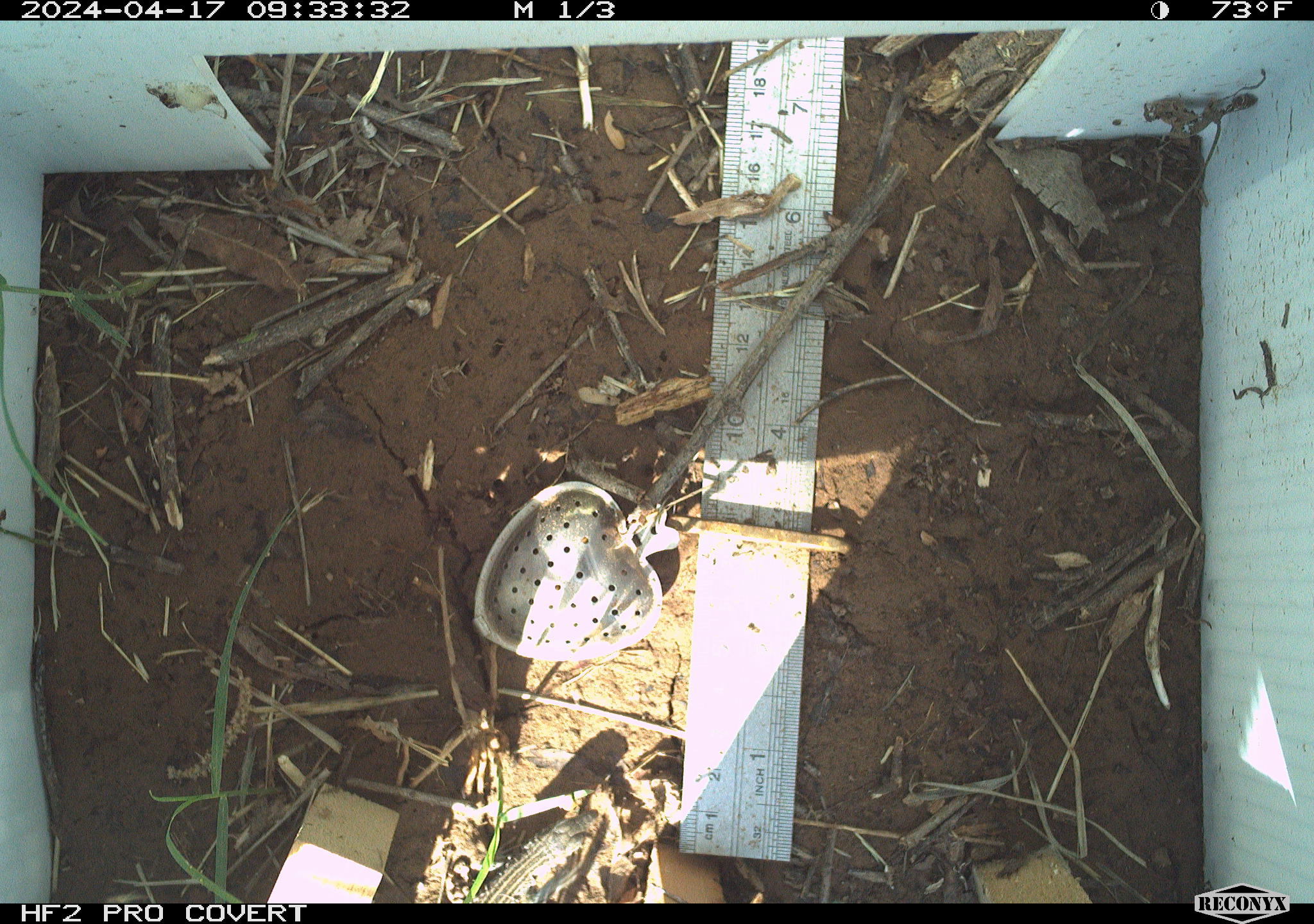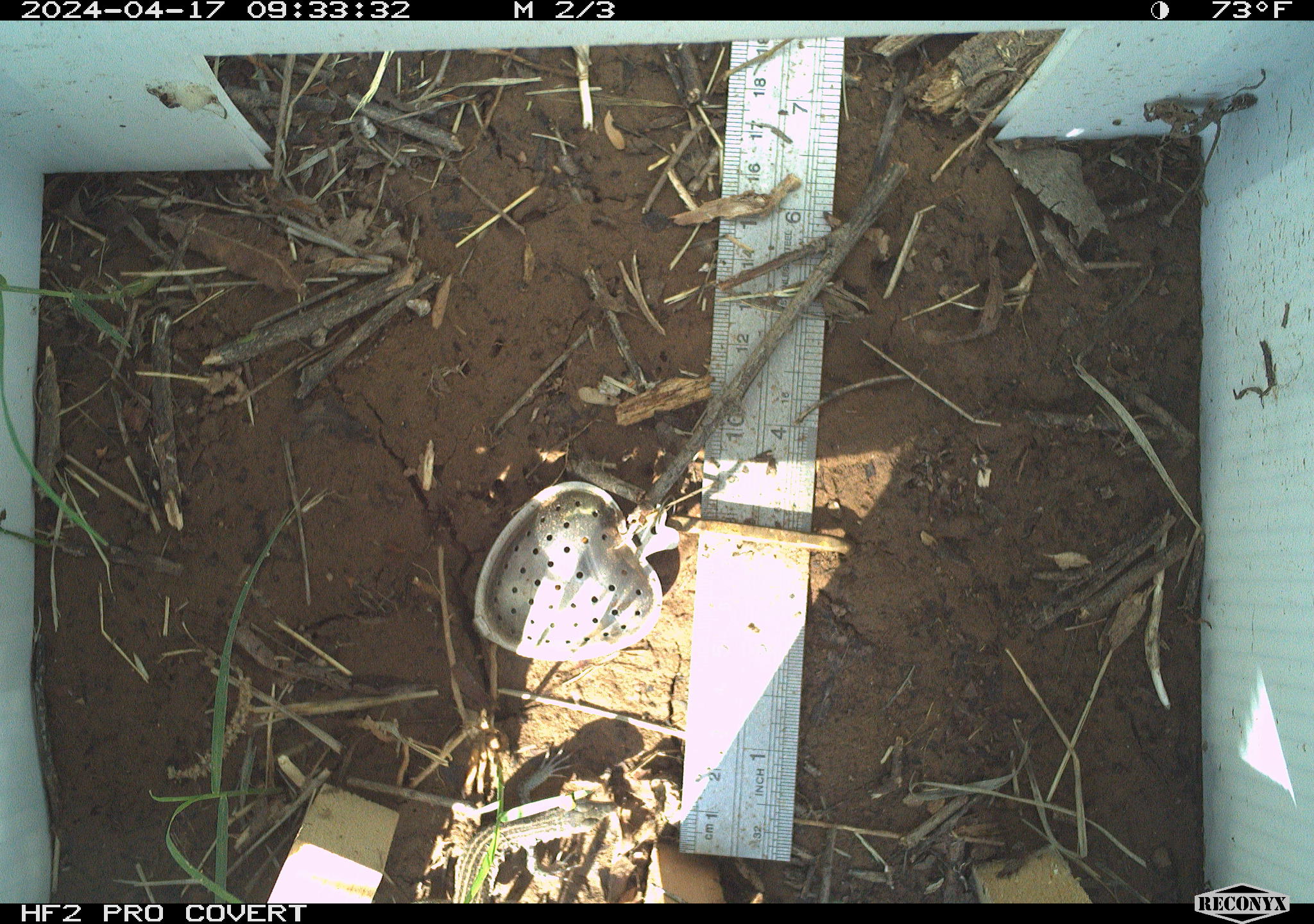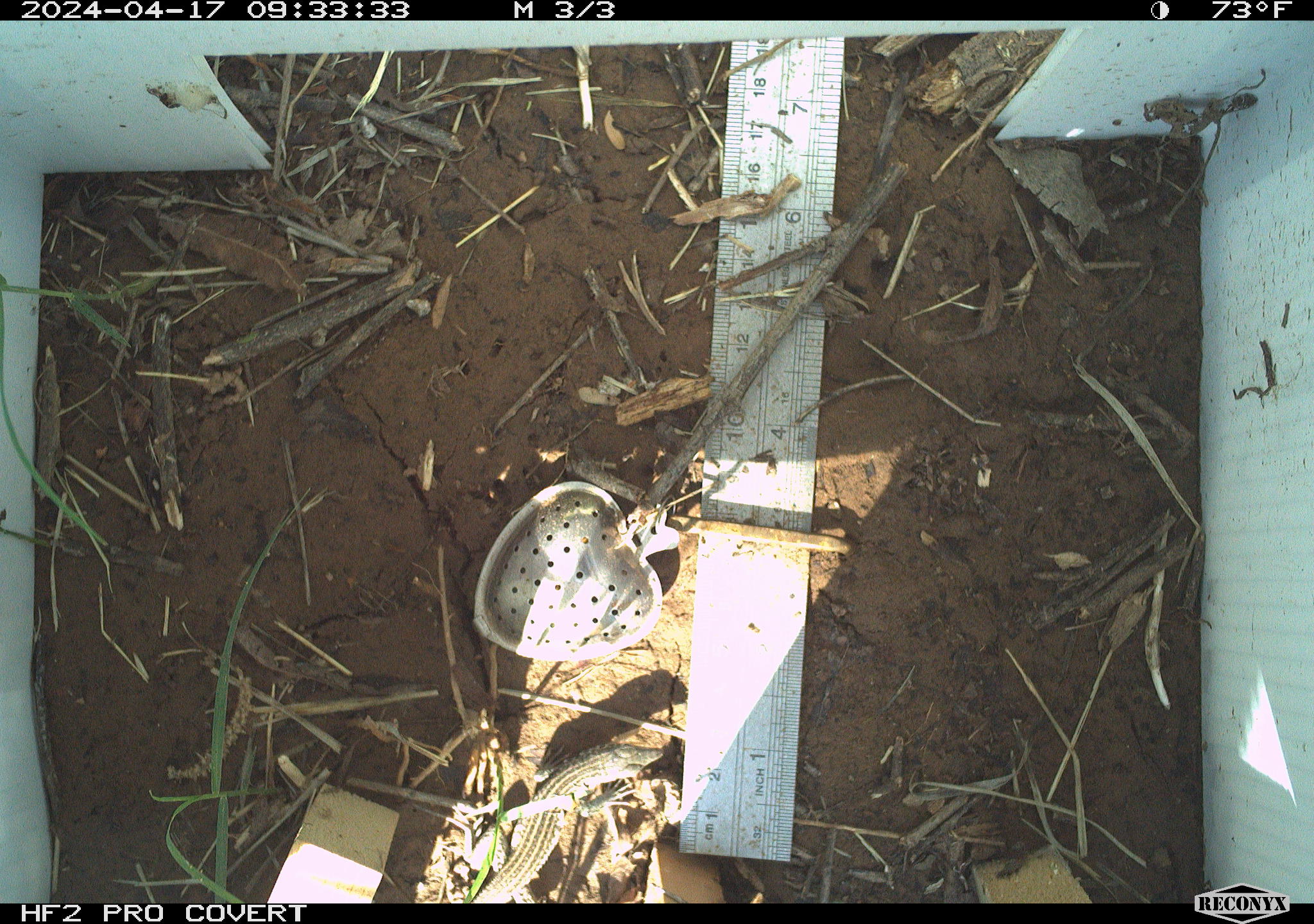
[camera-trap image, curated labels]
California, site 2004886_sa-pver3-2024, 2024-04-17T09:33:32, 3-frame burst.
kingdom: Animalia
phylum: Chordata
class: Reptilia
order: Squamata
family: Teiidae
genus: Aspidoscelis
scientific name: Aspidoscelis tigris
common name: western whiptail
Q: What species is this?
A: Western whiptail (Aspidoscelis tigris).